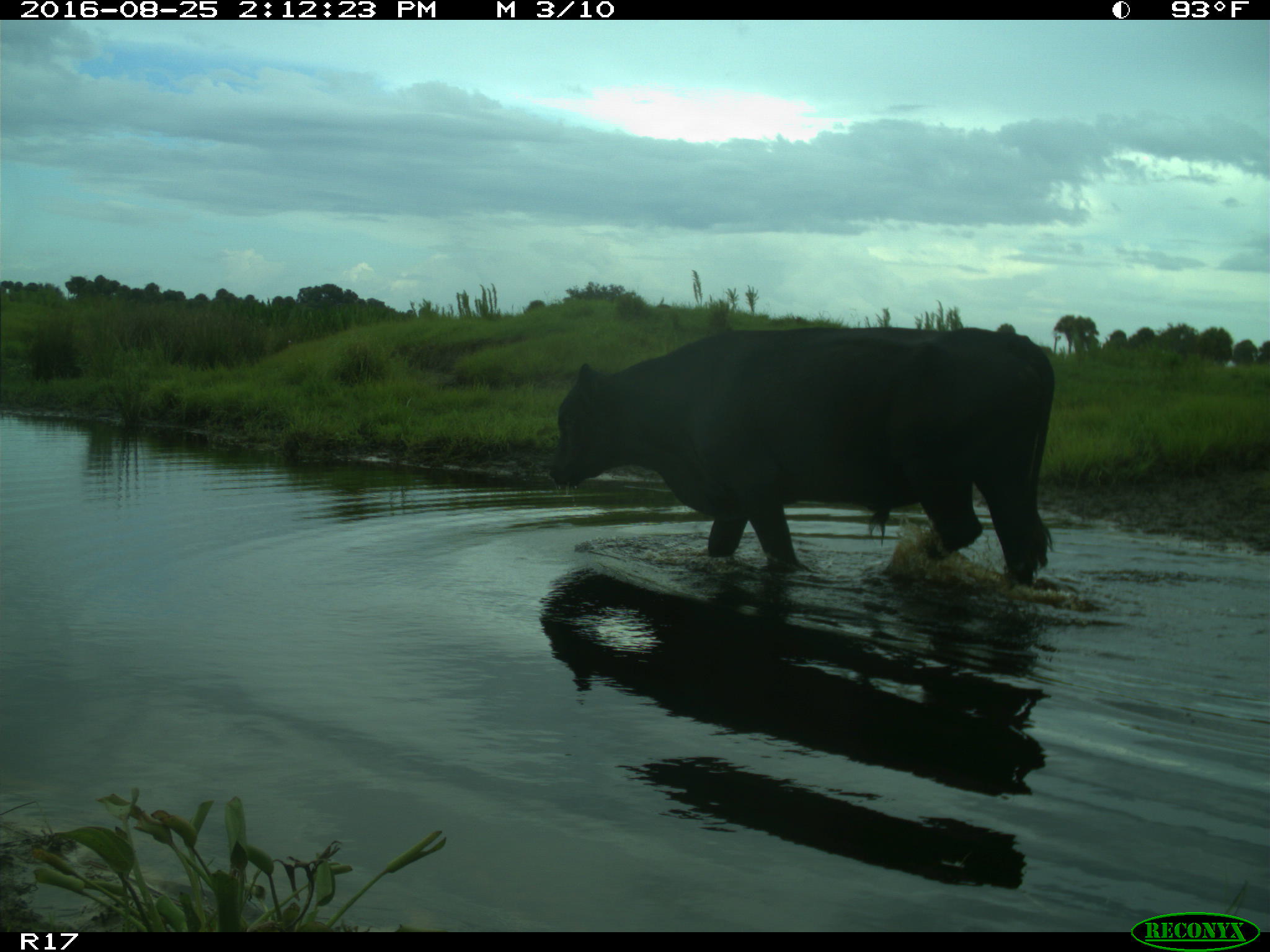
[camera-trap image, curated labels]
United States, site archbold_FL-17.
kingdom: Animalia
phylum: Chordata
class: Mammalia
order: Artiodactyla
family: Bovidae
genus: Bos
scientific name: Bos taurus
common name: domestic cow